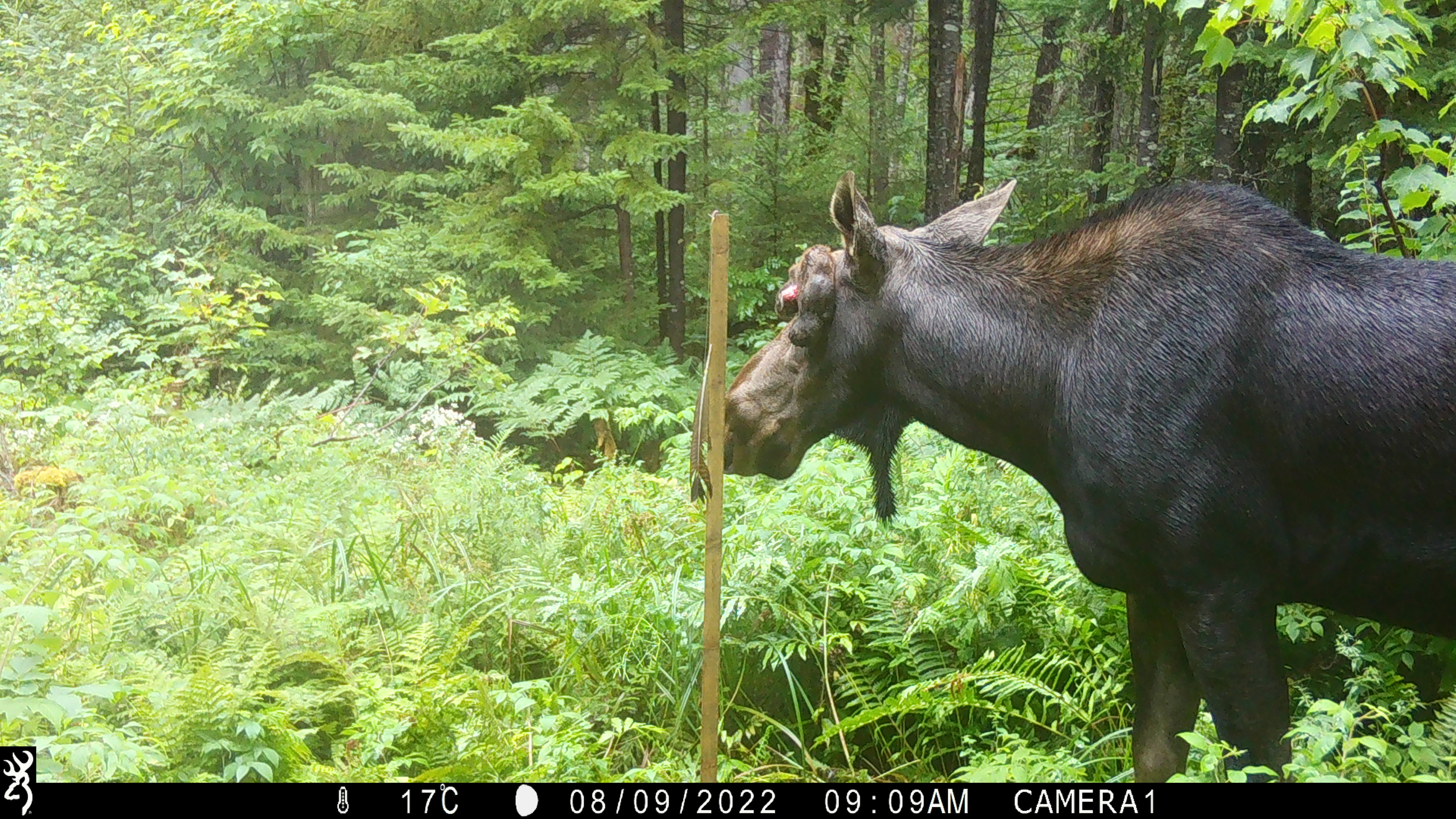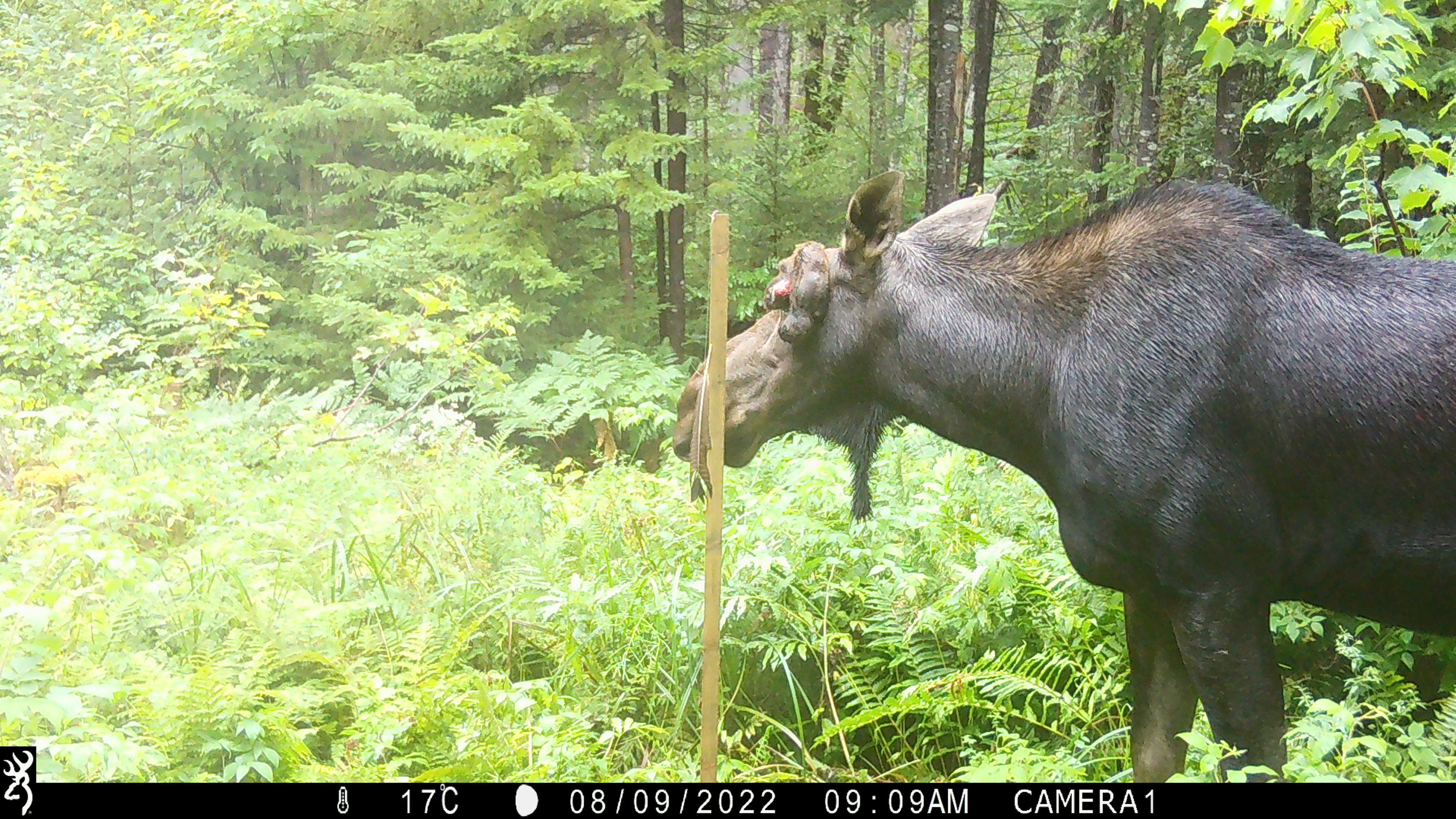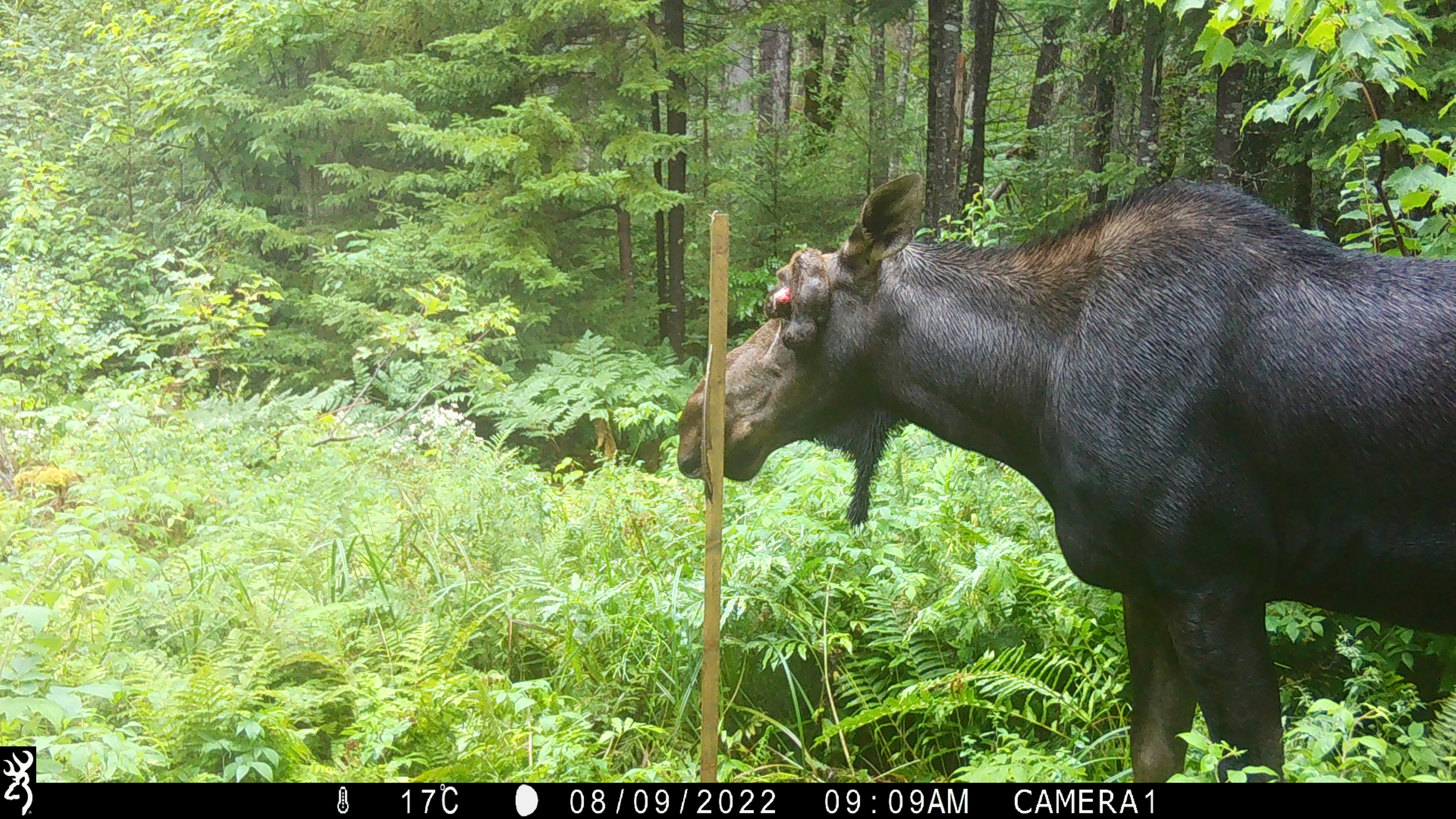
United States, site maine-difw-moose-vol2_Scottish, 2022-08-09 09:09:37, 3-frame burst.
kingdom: Animalia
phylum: Chordata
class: Mammalia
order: Artiodactyla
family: Cervidae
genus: Alces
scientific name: Alces alces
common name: moose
Moose (Alces alces).